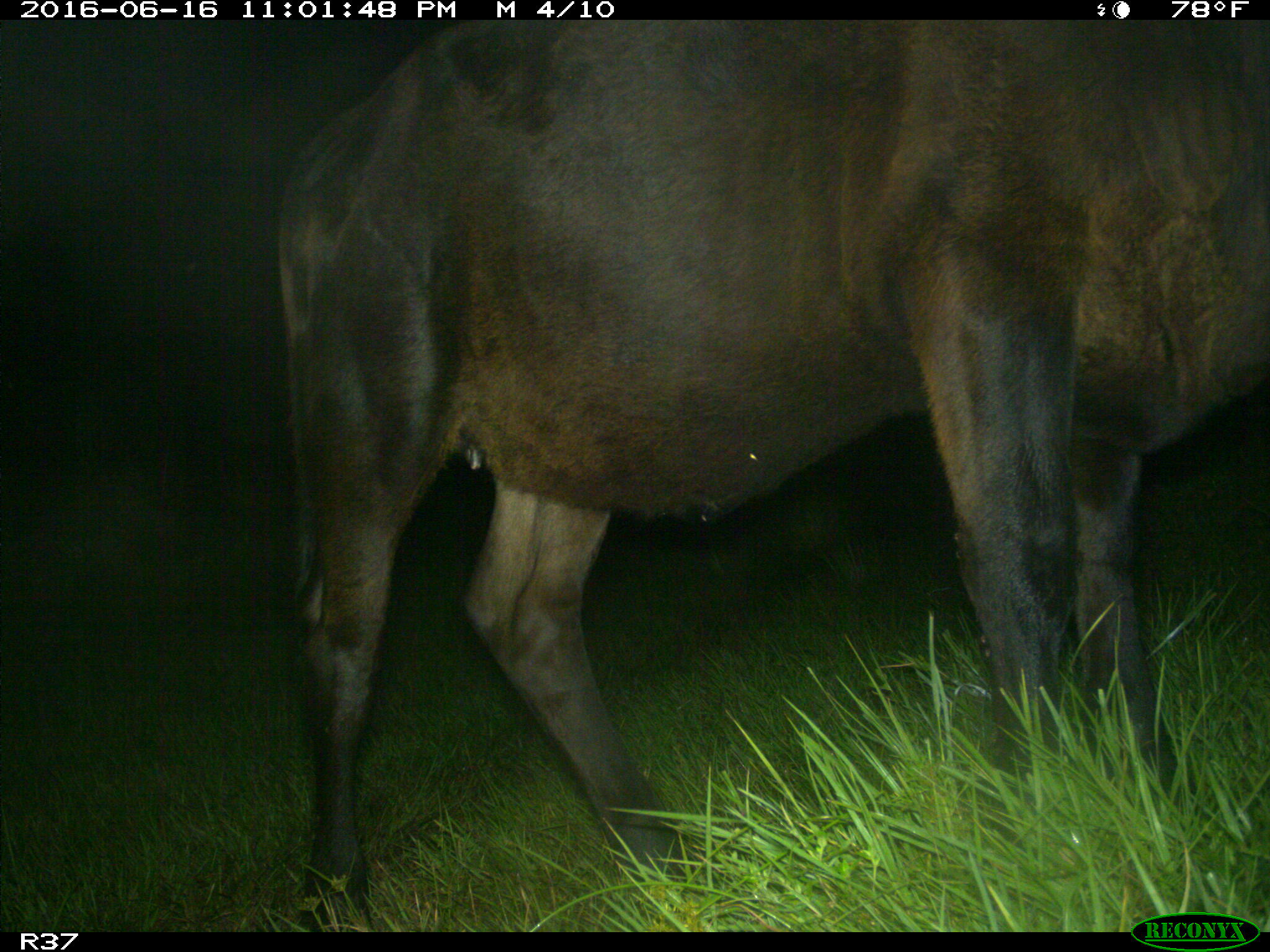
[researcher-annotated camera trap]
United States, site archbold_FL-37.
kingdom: Animalia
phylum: Chordata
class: Mammalia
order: Artiodactyla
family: Bovidae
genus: Bos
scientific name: Bos taurus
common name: domestic cow